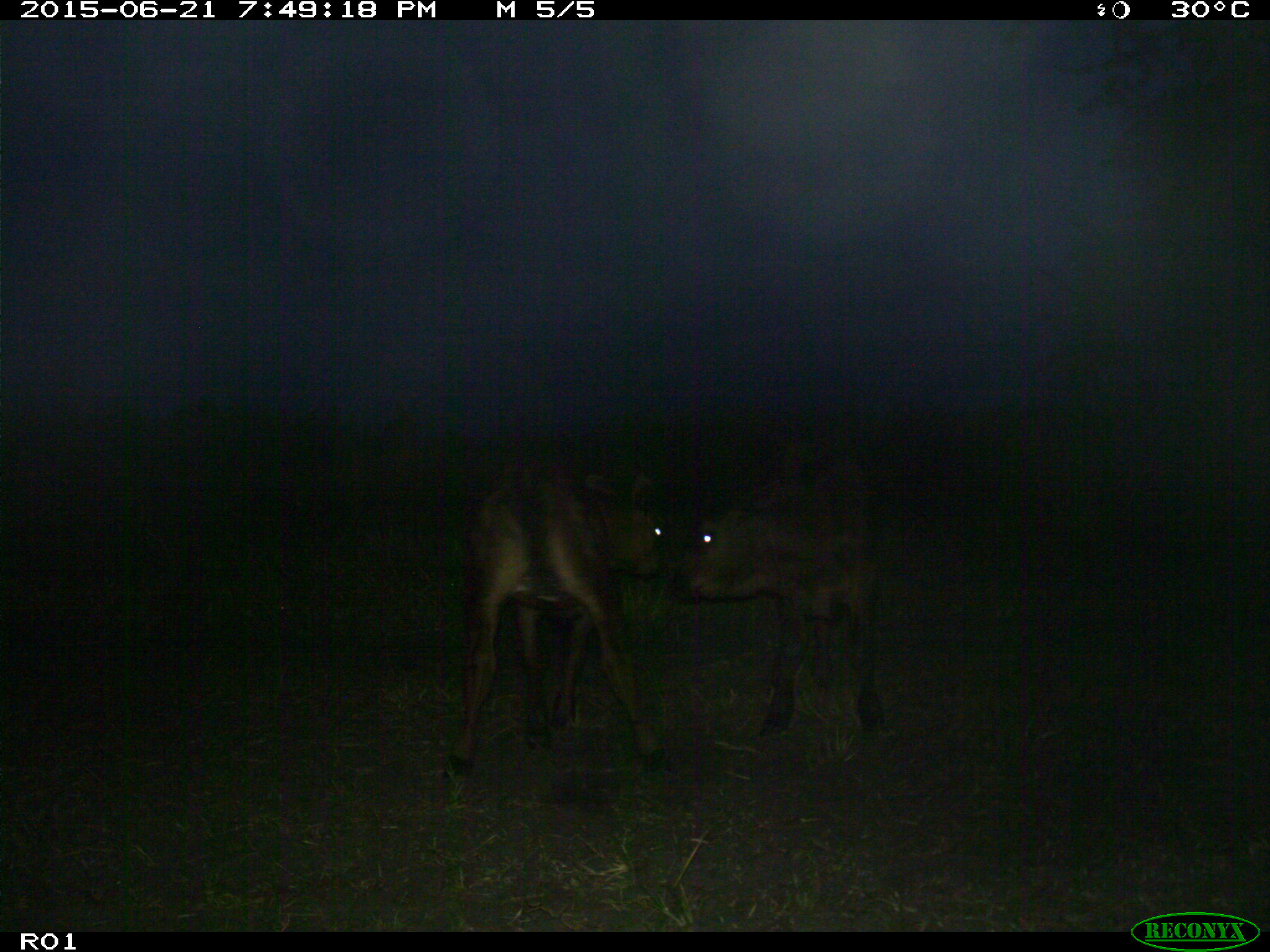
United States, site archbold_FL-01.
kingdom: Animalia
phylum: Chordata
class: Mammalia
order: Artiodactyla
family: Bovidae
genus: Bos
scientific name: Bos taurus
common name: domestic cow